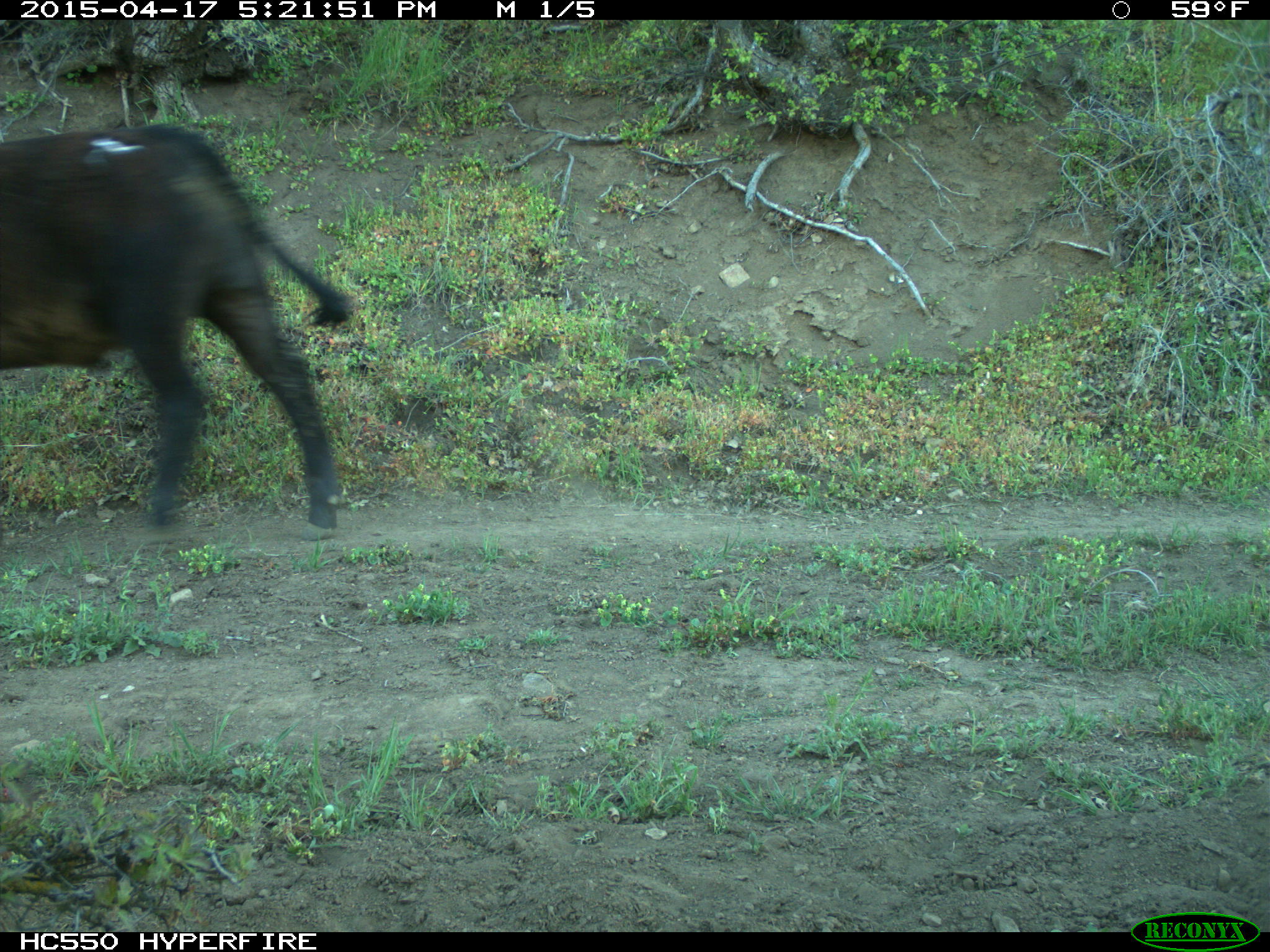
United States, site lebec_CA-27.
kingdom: Animalia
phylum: Chordata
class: Mammalia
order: Artiodactyla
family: Bovidae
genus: Bos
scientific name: Bos taurus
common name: domestic cow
Bos taurus (domestic cow).